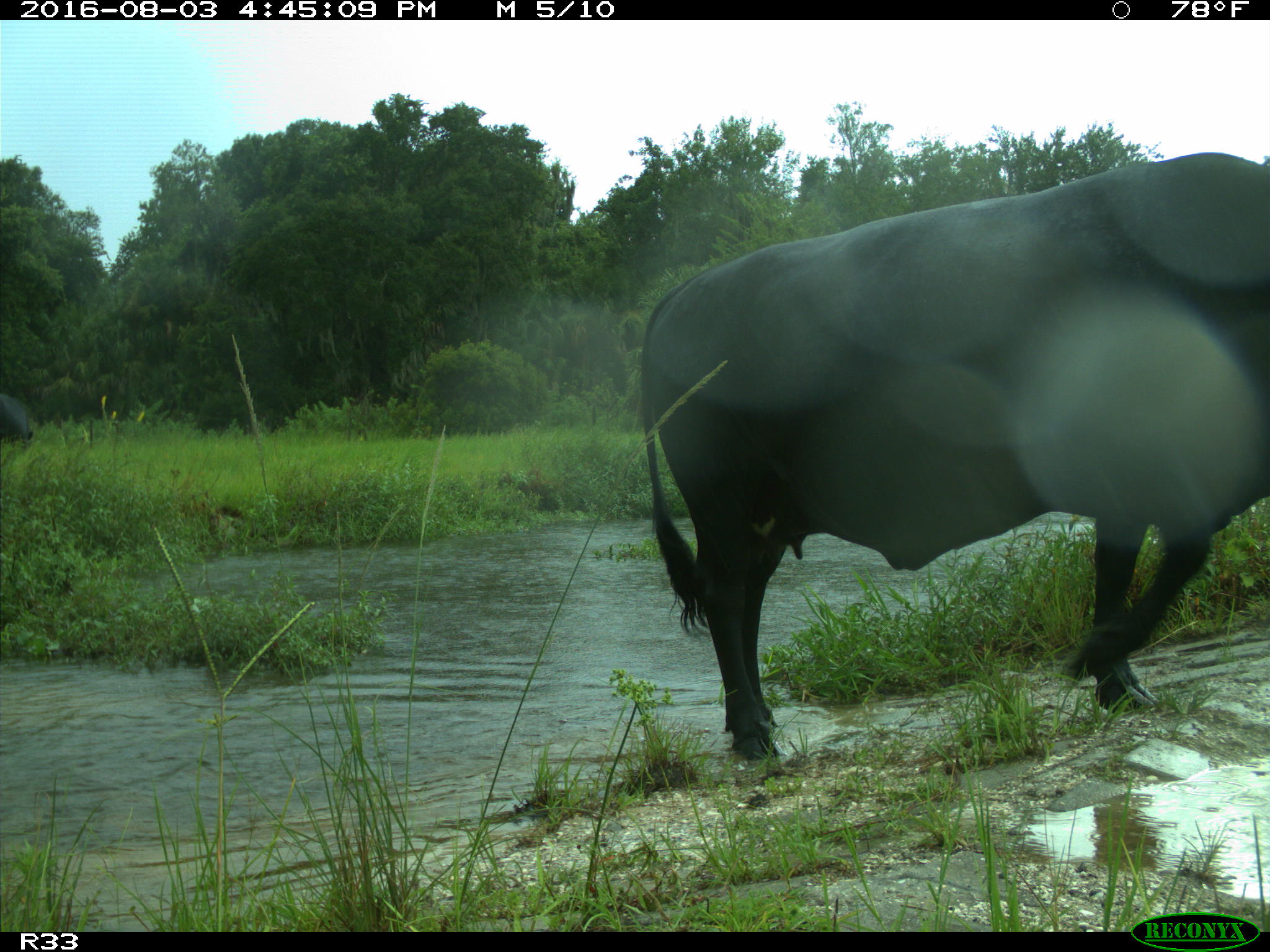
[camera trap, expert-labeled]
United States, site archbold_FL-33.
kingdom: Animalia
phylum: Chordata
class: Mammalia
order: Artiodactyla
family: Bovidae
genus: Bos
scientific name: Bos taurus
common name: domestic cow